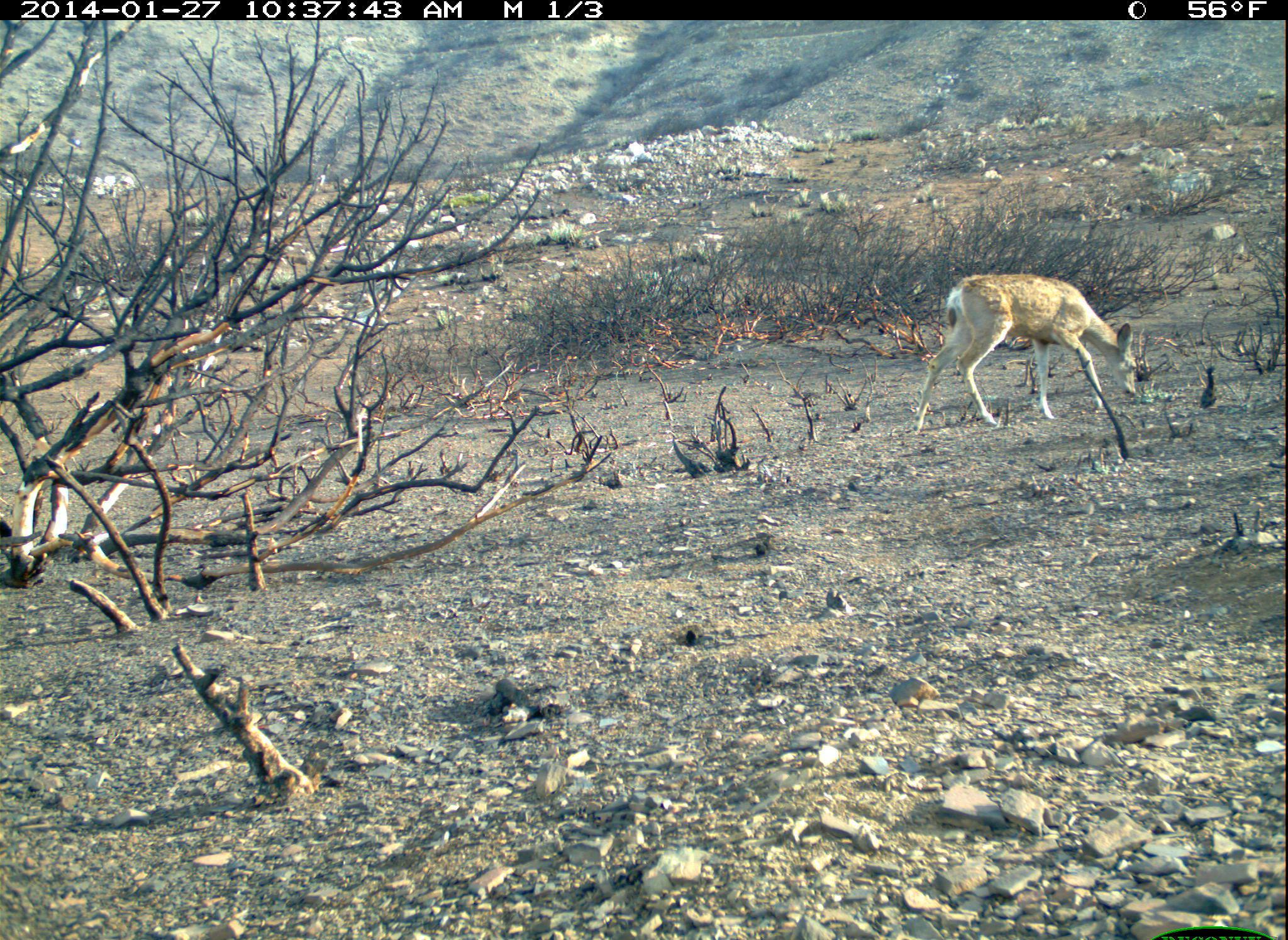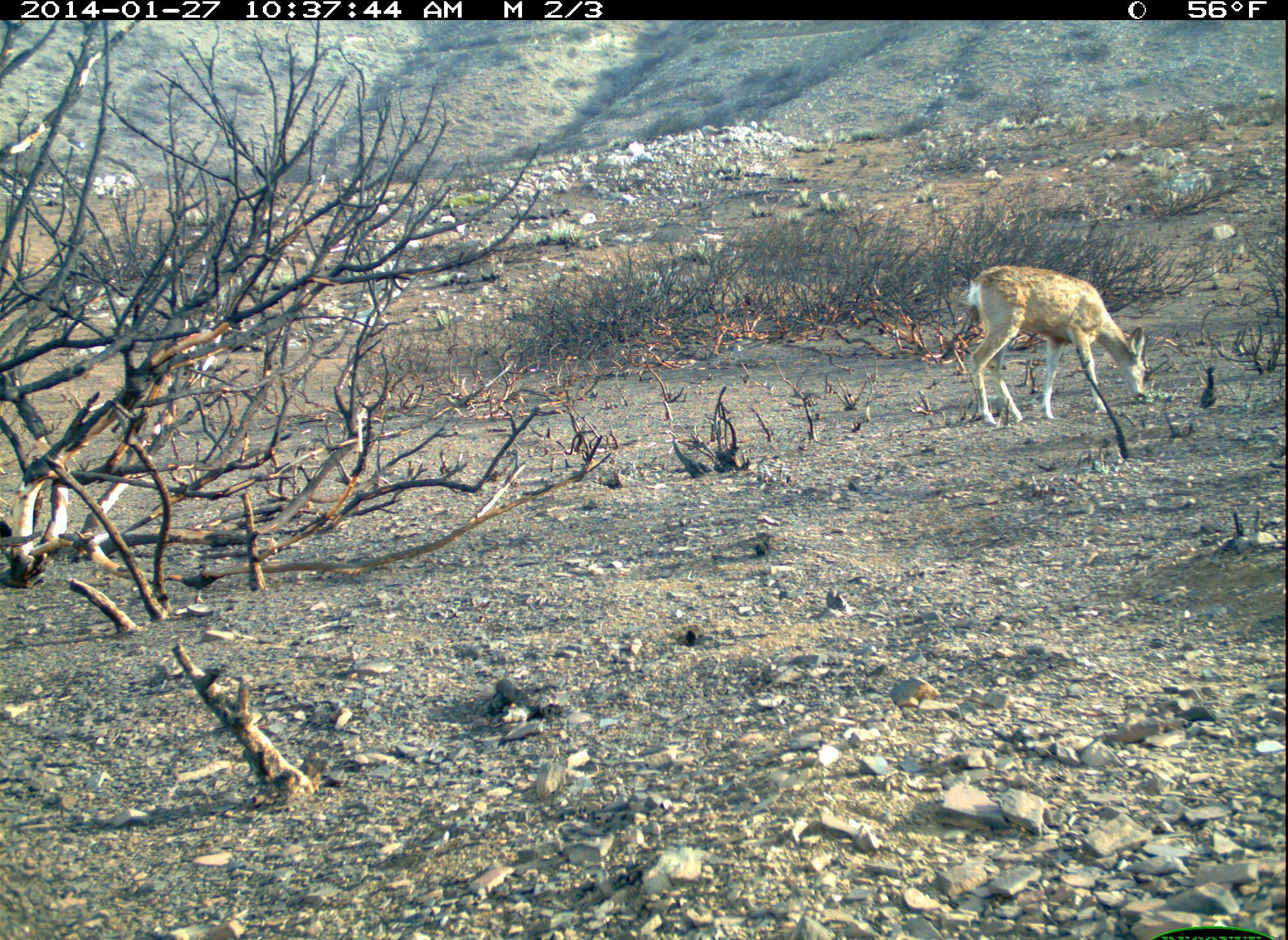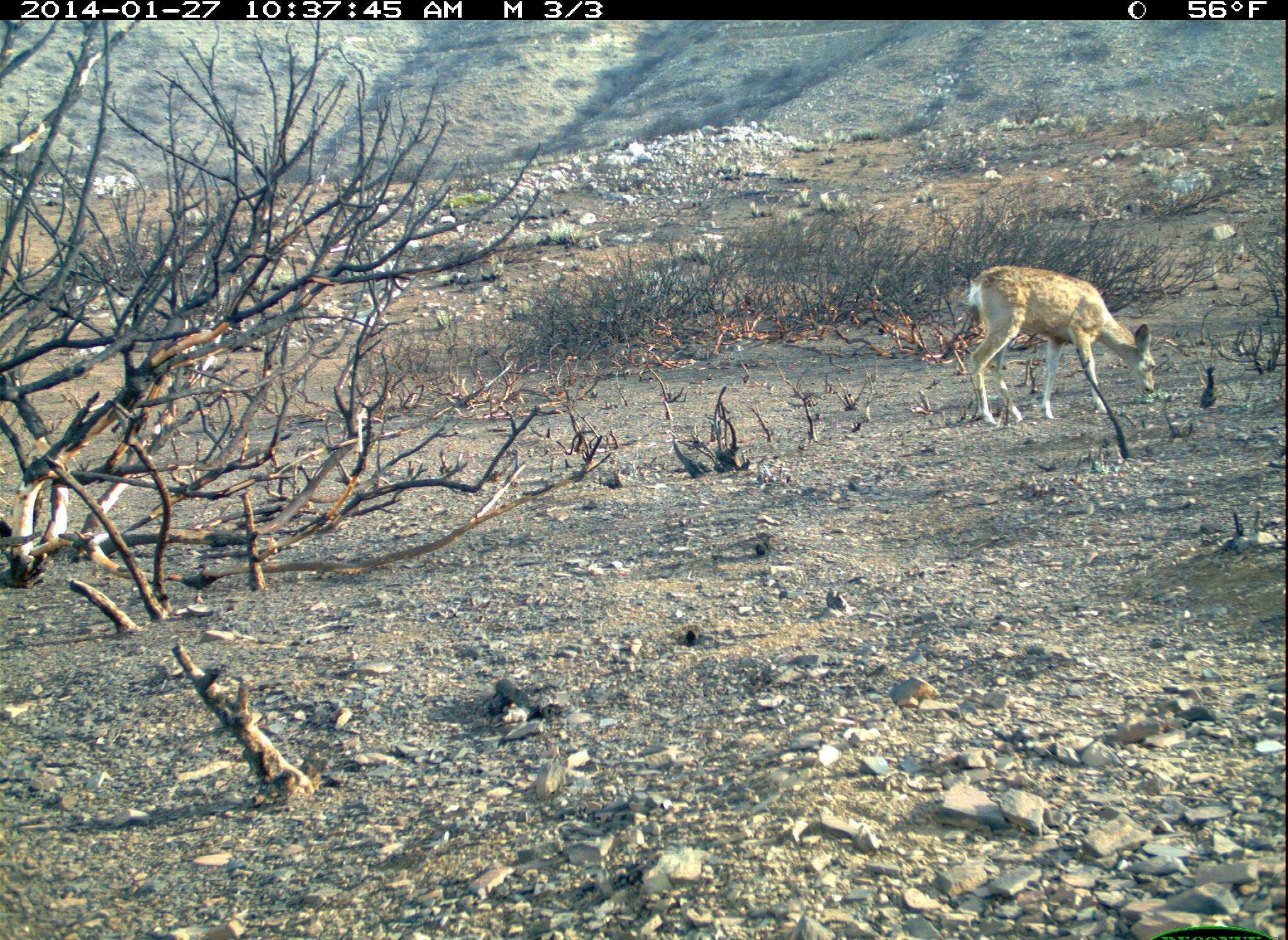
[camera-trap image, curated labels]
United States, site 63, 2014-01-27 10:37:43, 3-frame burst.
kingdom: Animalia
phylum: Chordata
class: Mammalia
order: Artiodactyla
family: Cervidae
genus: Odocoileus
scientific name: Odocoileus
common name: deer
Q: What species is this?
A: Deer (Odocoileus).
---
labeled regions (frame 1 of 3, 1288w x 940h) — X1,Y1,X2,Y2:
deer: 912,273,1137,439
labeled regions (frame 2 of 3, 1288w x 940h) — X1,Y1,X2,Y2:
deer: 967,265,1149,428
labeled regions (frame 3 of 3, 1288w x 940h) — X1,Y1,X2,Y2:
deer: 967,264,1155,428